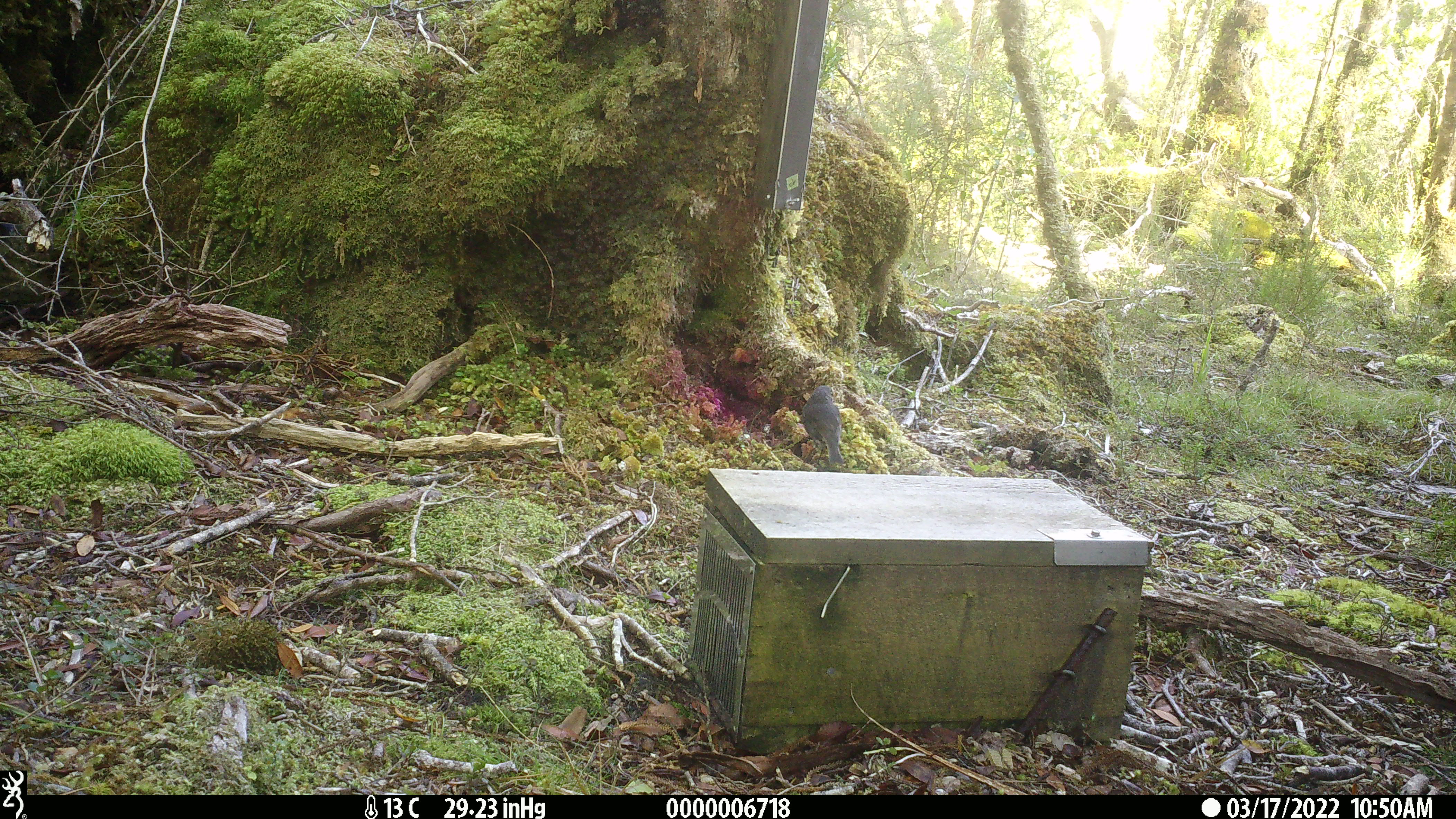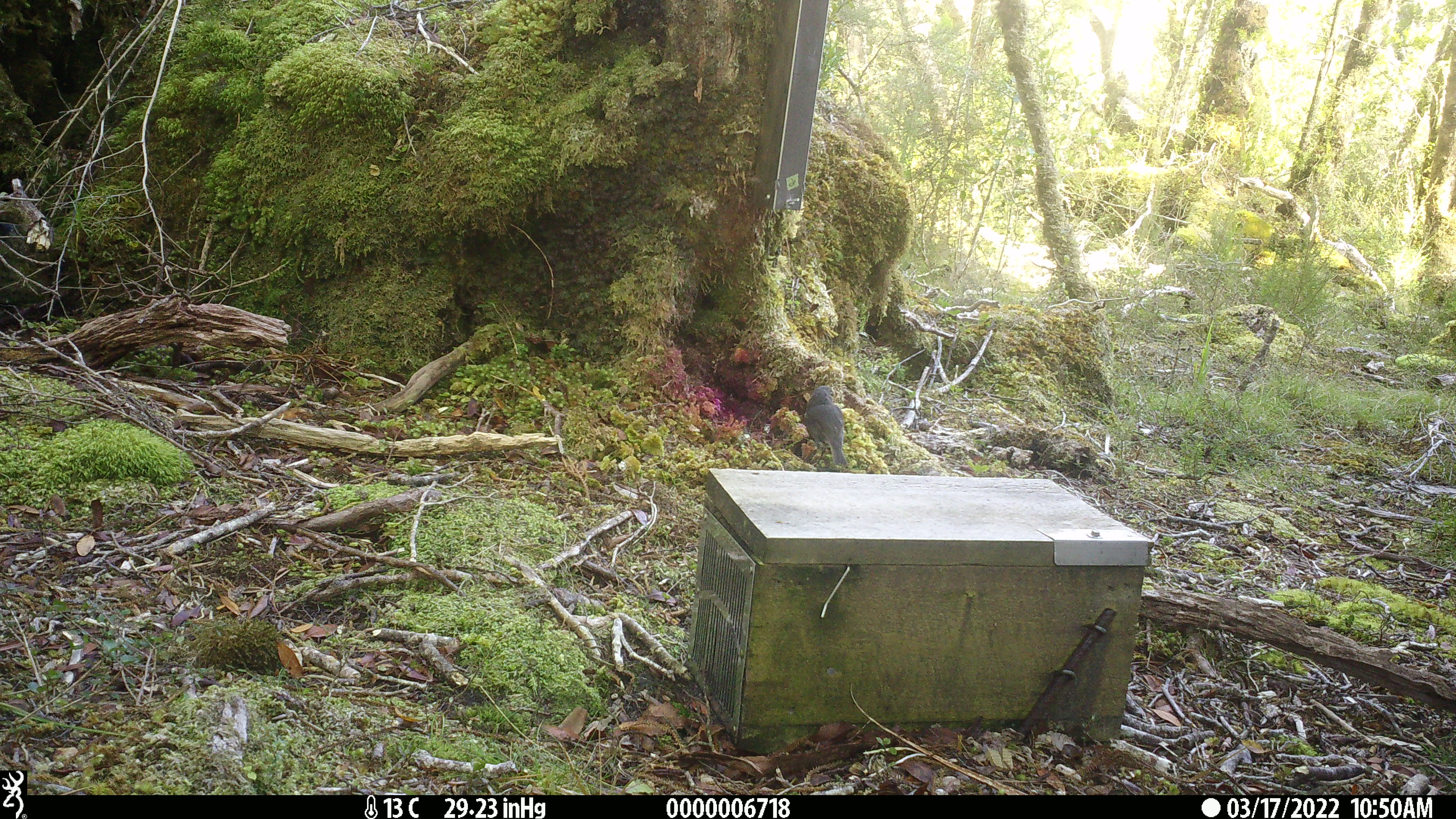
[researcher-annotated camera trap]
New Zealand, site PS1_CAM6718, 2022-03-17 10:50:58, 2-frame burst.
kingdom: Animalia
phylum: Chordata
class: Aves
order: Passeriformes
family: Petroicidae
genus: Petroica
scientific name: Petroica australis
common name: new zealand robin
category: robin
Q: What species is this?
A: Robin (new zealand robin) (Petroica australis).